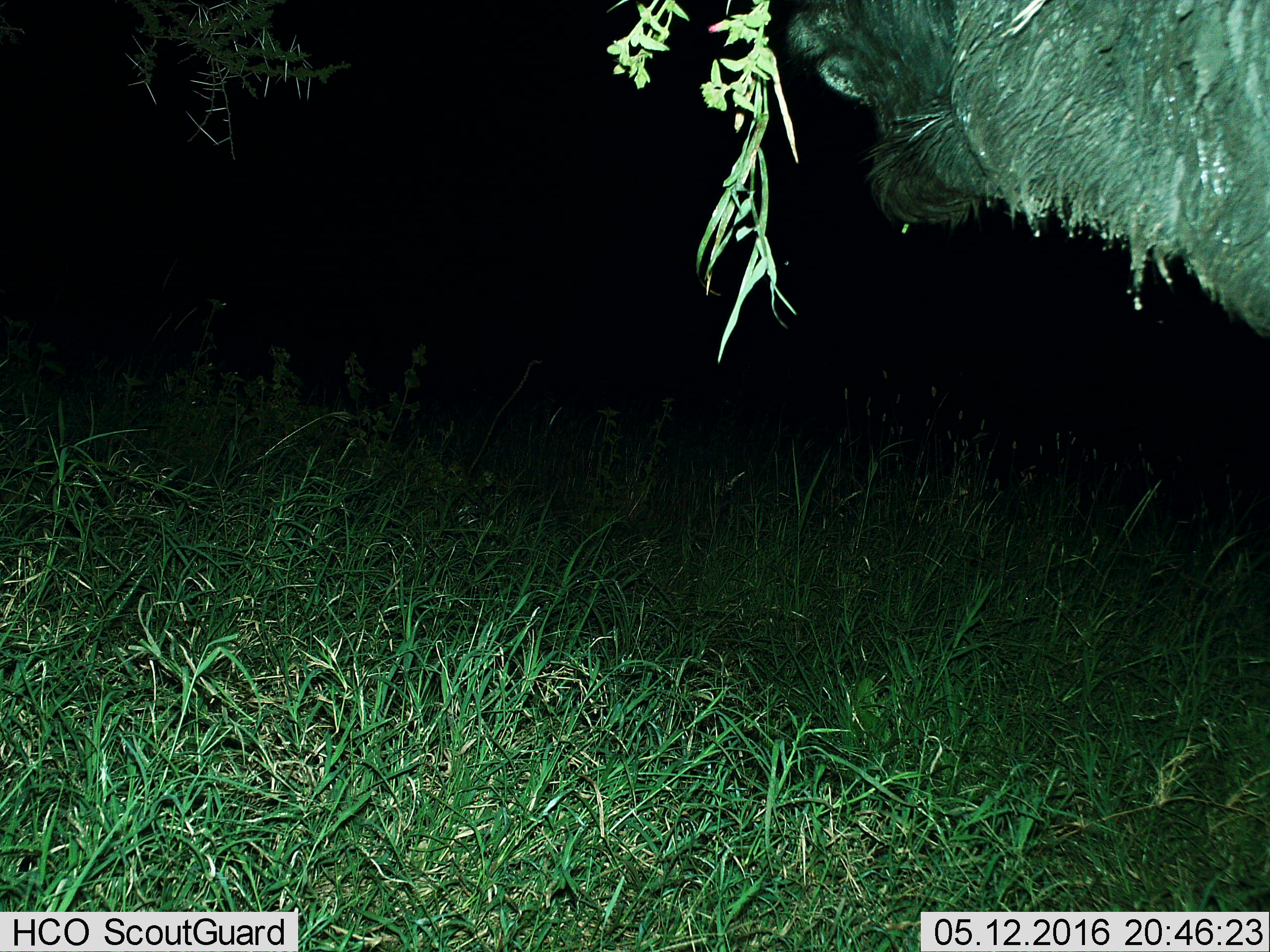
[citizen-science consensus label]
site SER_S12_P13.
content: unidentified animal